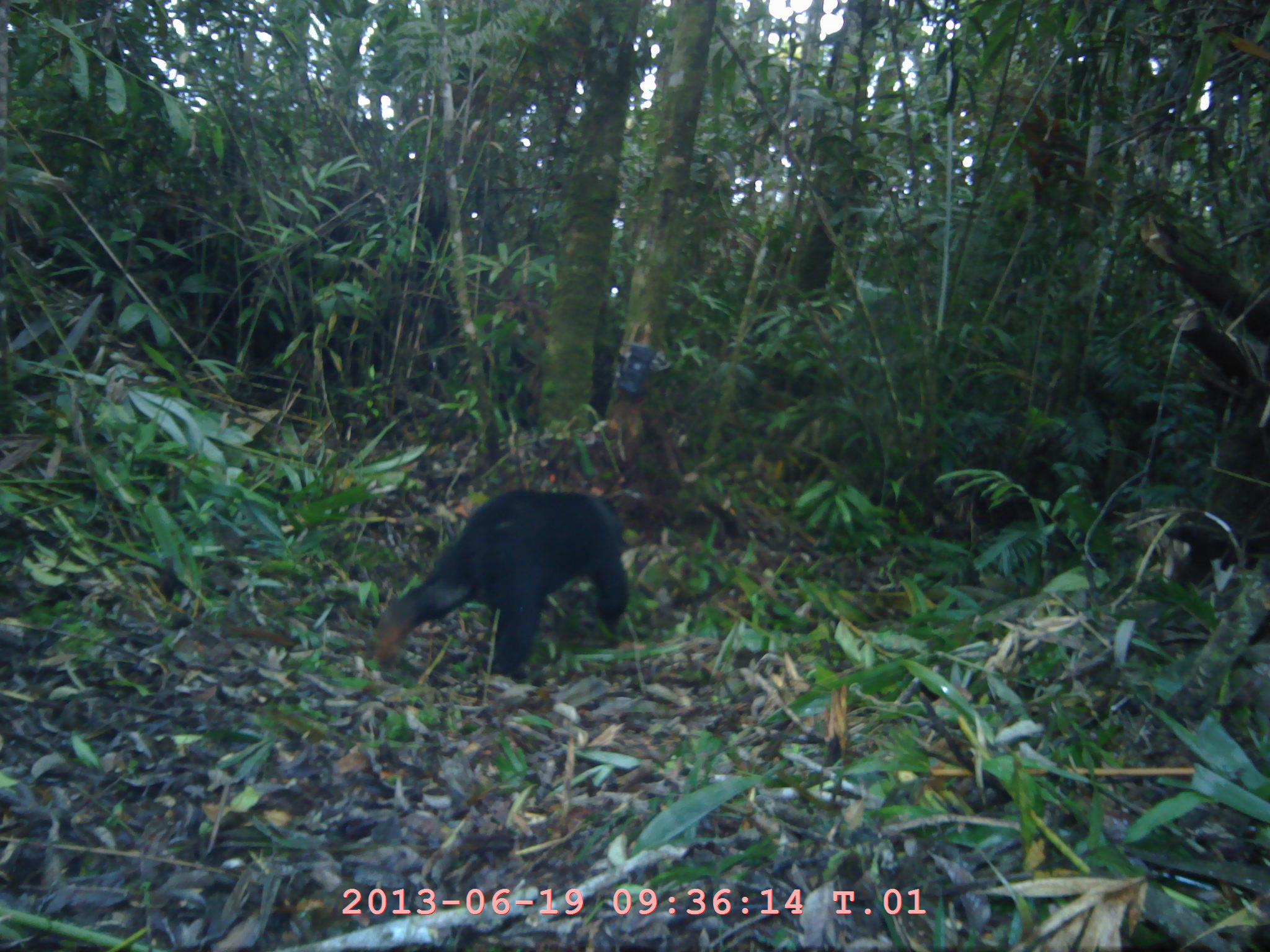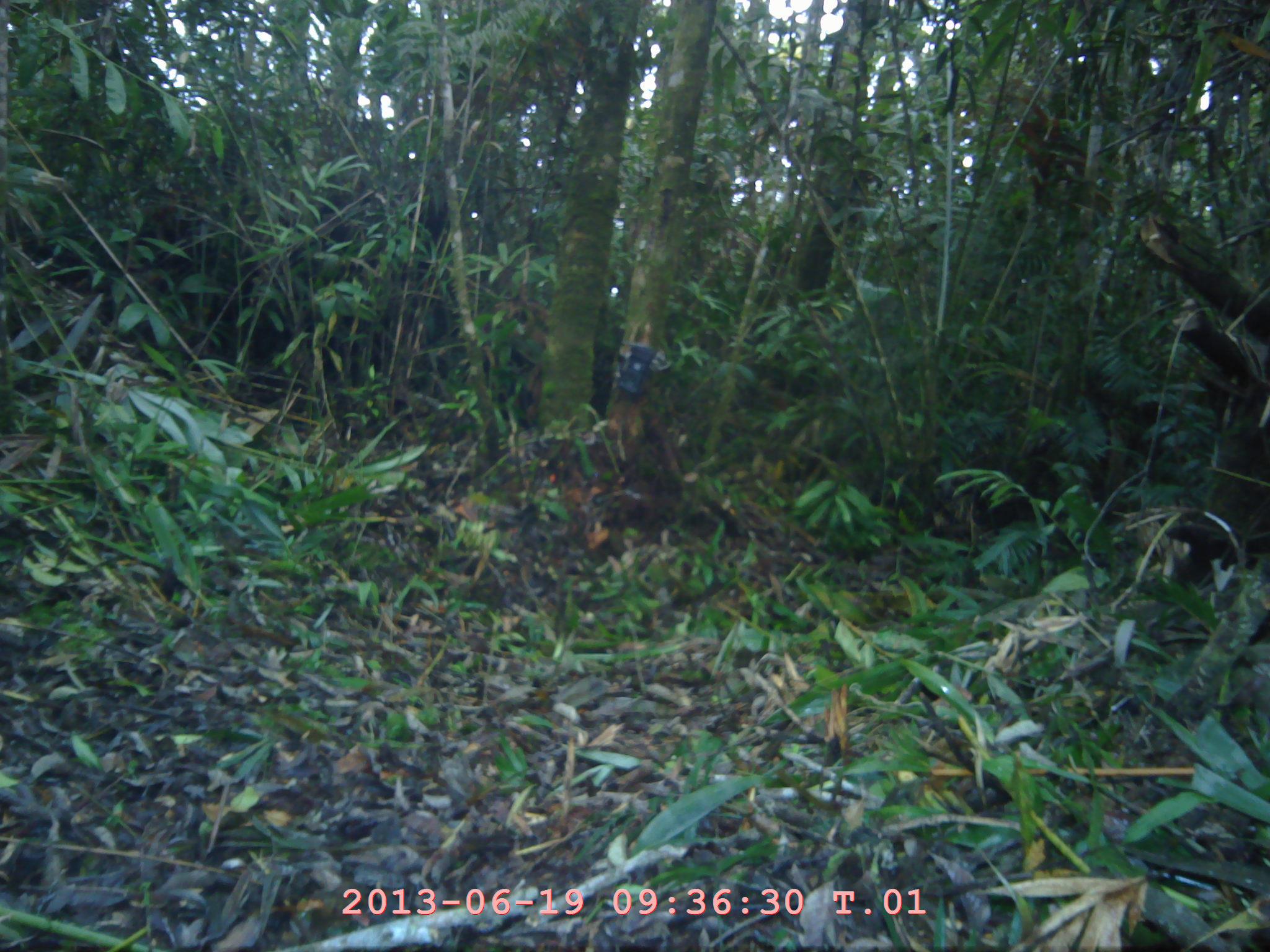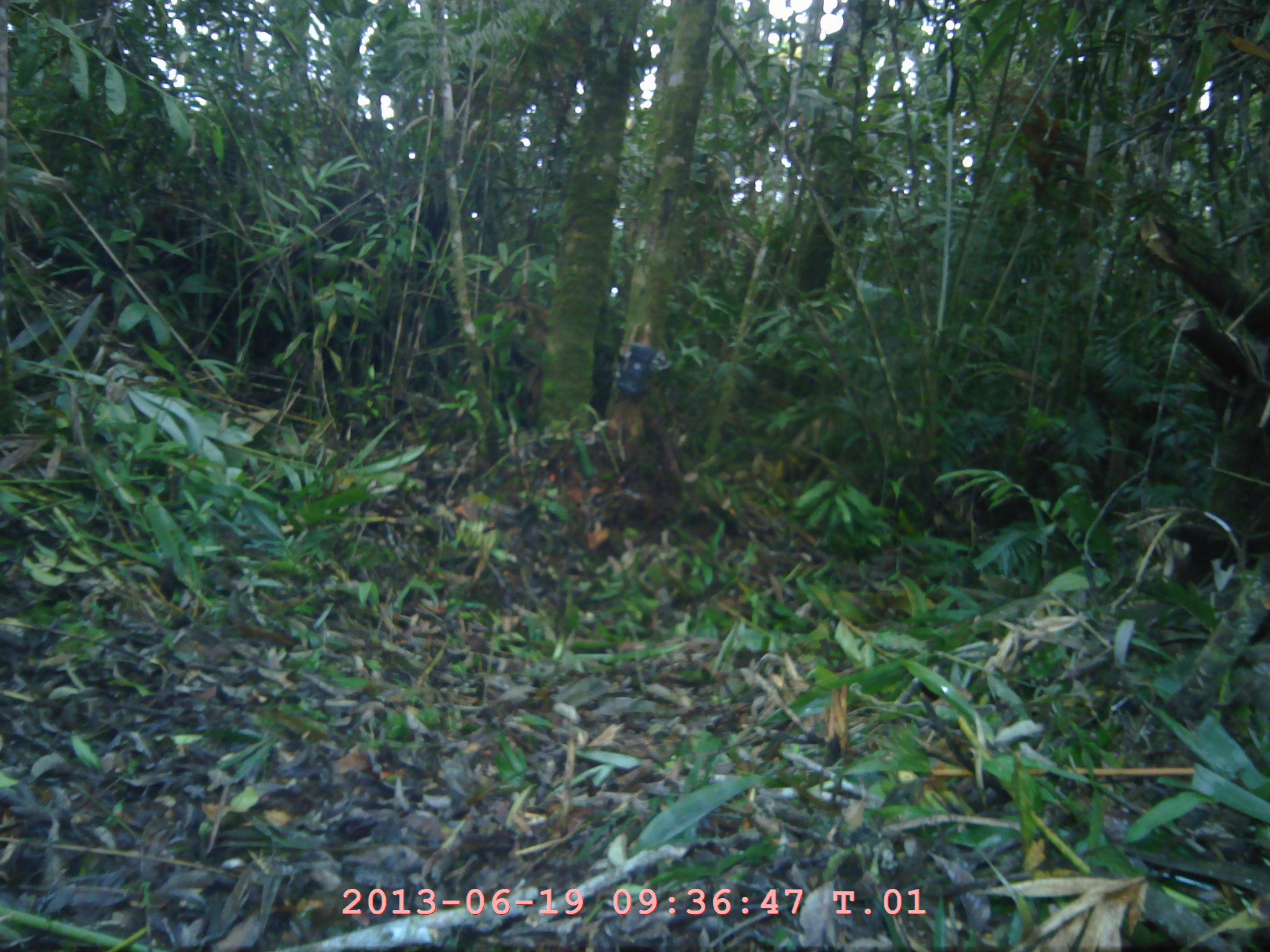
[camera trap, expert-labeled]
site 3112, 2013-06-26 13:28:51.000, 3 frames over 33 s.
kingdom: Animalia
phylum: Chordata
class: Mammalia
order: Carnivora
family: Ursidae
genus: Helarctos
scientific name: Helarctos malayanus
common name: sun bear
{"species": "Helarctos malayanus (sun bear)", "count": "1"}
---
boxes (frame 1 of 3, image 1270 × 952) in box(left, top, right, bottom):
helarctos malayanus: box(369, 487, 630, 680)